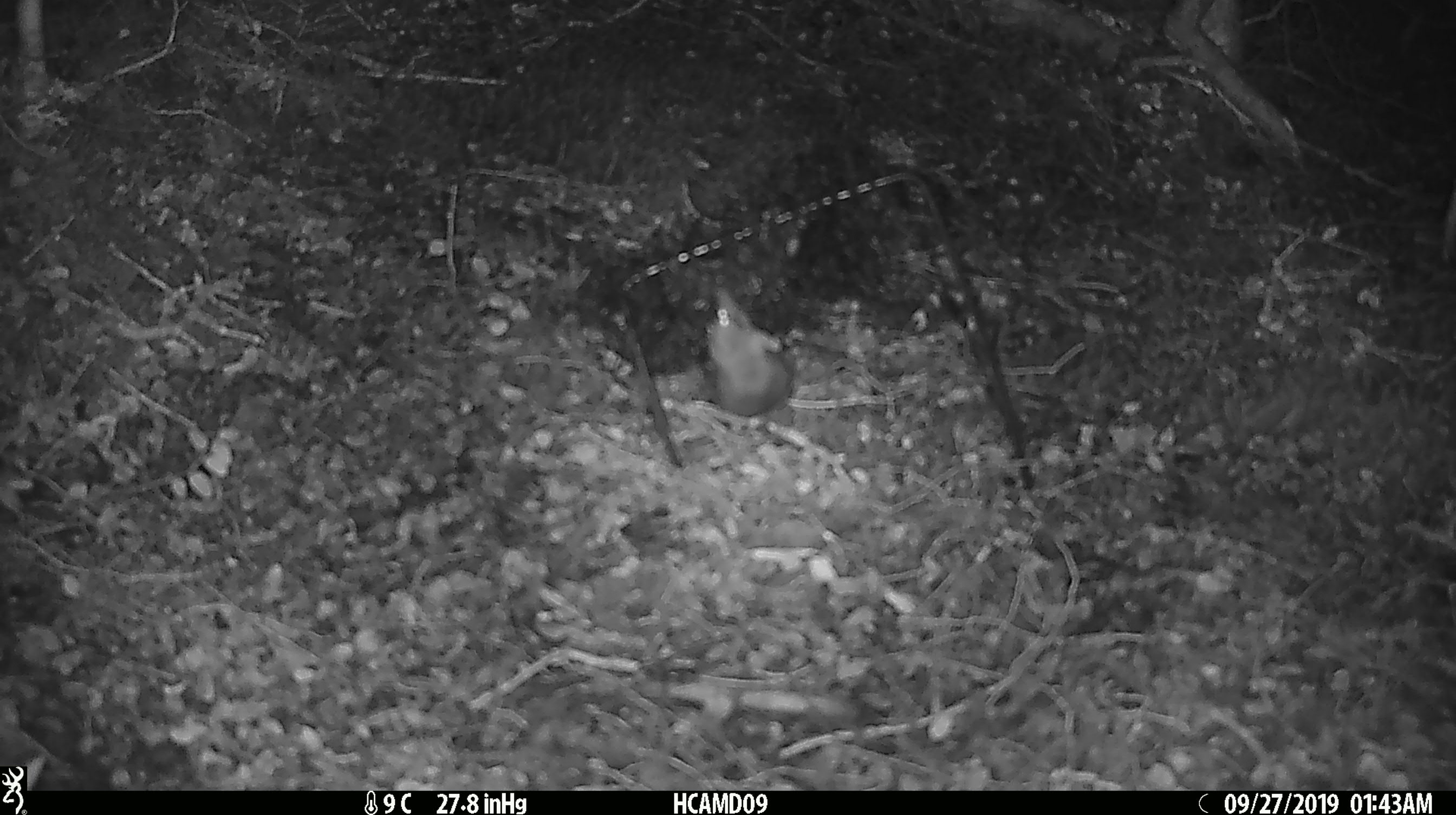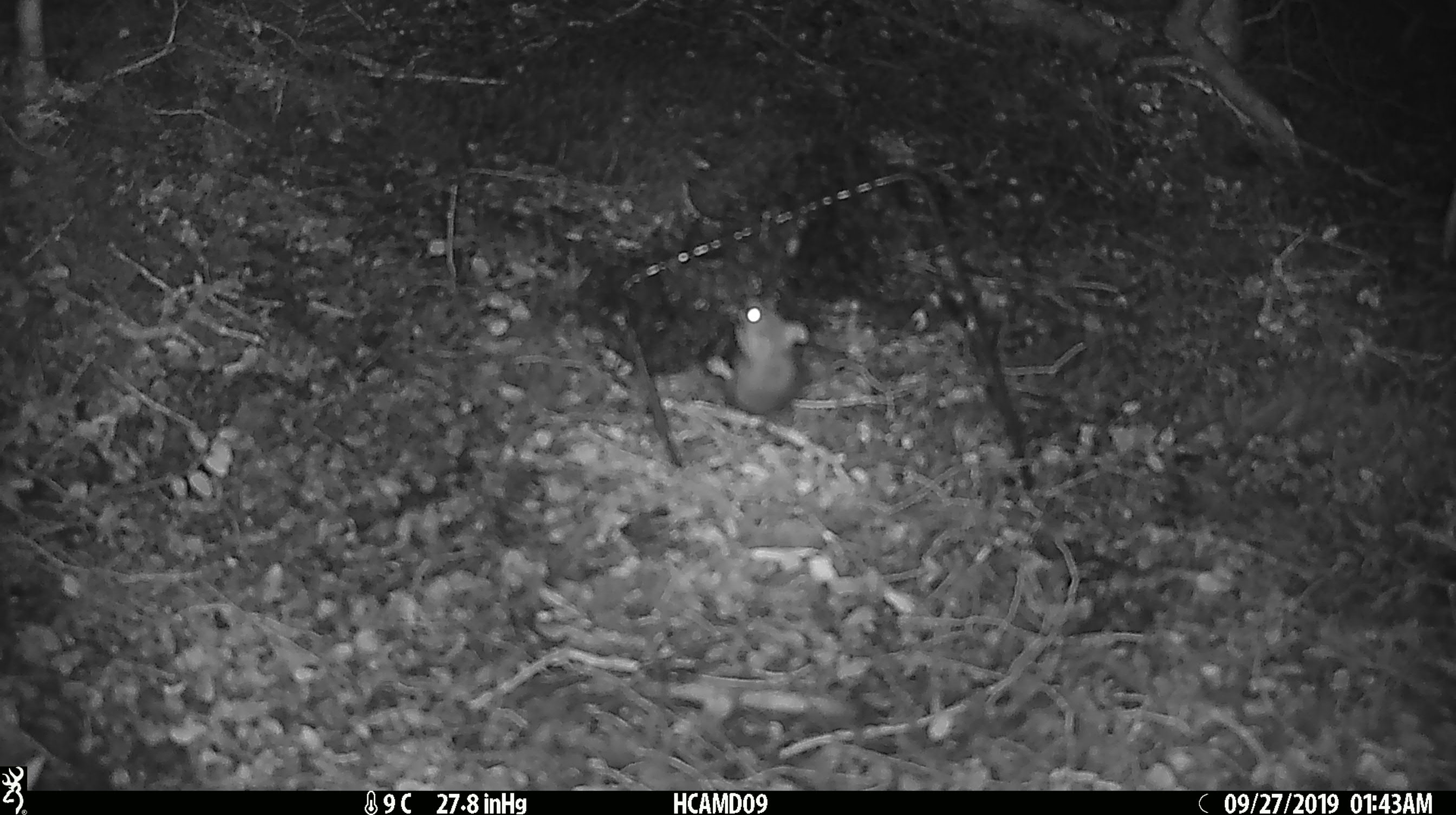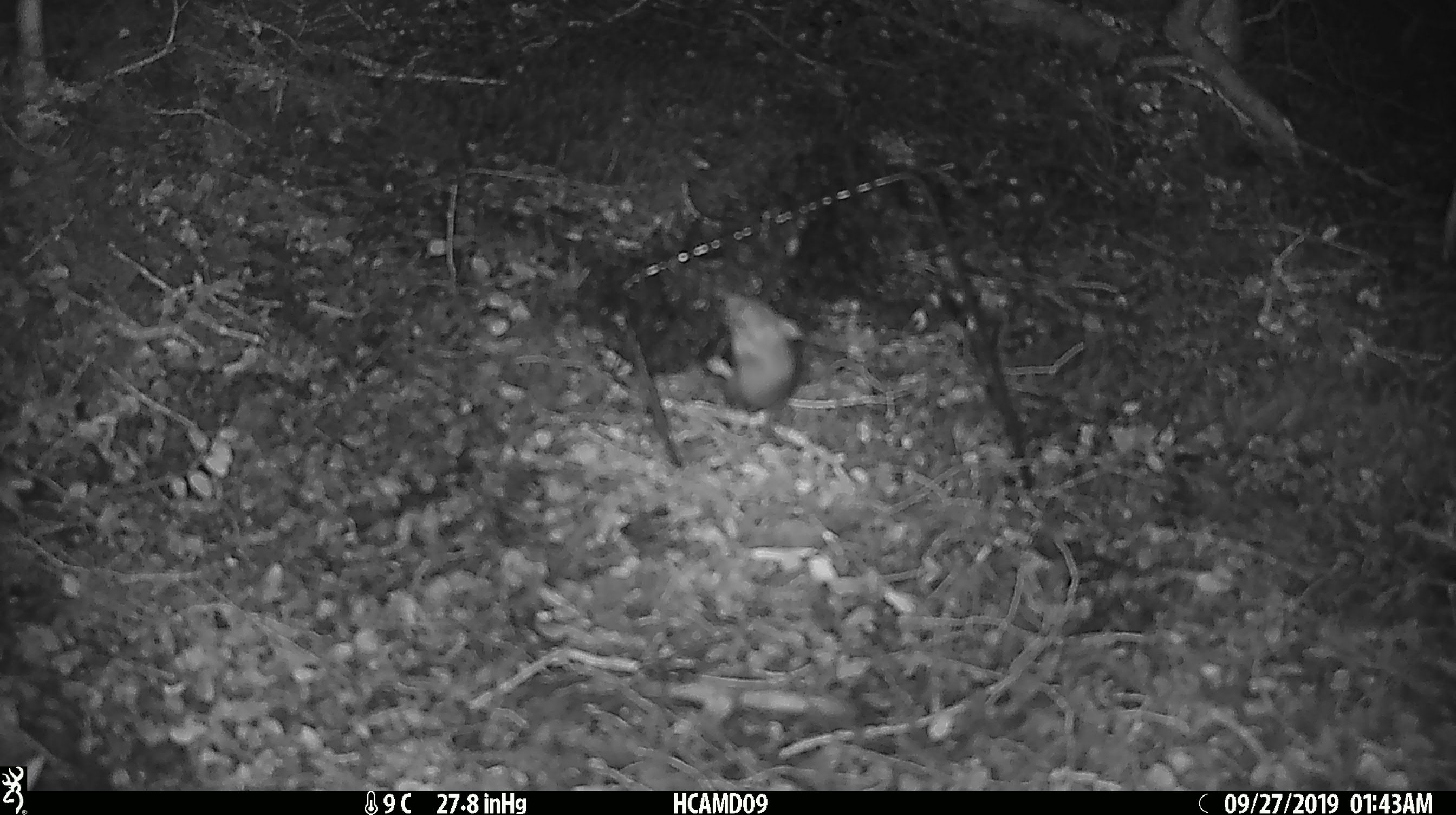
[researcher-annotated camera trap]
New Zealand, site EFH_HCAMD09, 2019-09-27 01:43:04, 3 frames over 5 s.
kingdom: Animalia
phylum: Chordata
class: Mammalia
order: Rodentia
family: Muridae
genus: Mus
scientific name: Mus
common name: mouse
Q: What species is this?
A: Mouse (Mus).